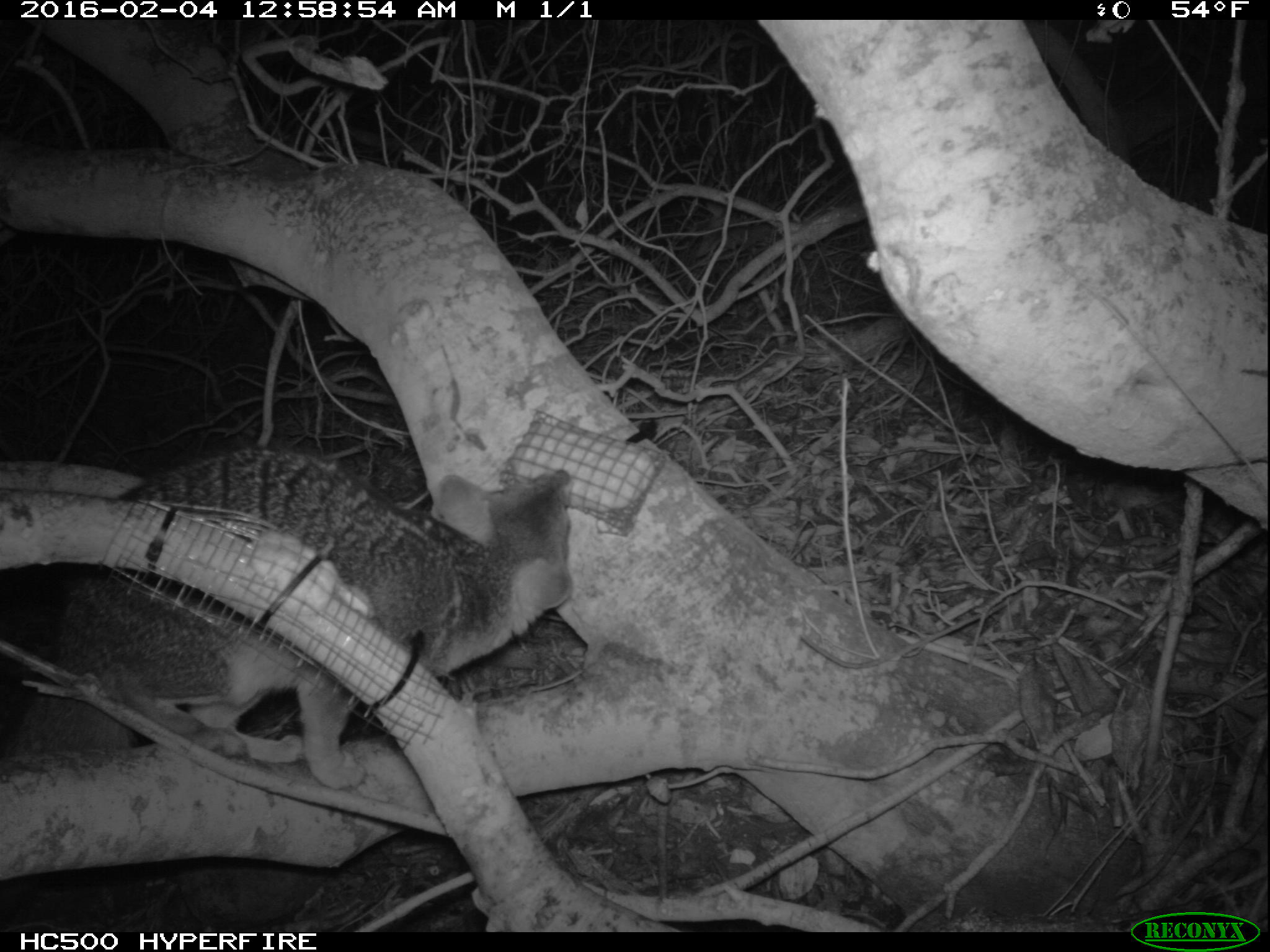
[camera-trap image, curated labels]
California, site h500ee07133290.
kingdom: Animalia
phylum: Chordata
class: Mammalia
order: Carnivora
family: Canidae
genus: Urocyon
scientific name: Urocyon littoralis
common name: island fox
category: fox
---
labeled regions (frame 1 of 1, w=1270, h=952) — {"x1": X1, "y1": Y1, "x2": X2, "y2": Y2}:
fox: {"x1": 0, "y1": 439, "x2": 573, "y2": 790}